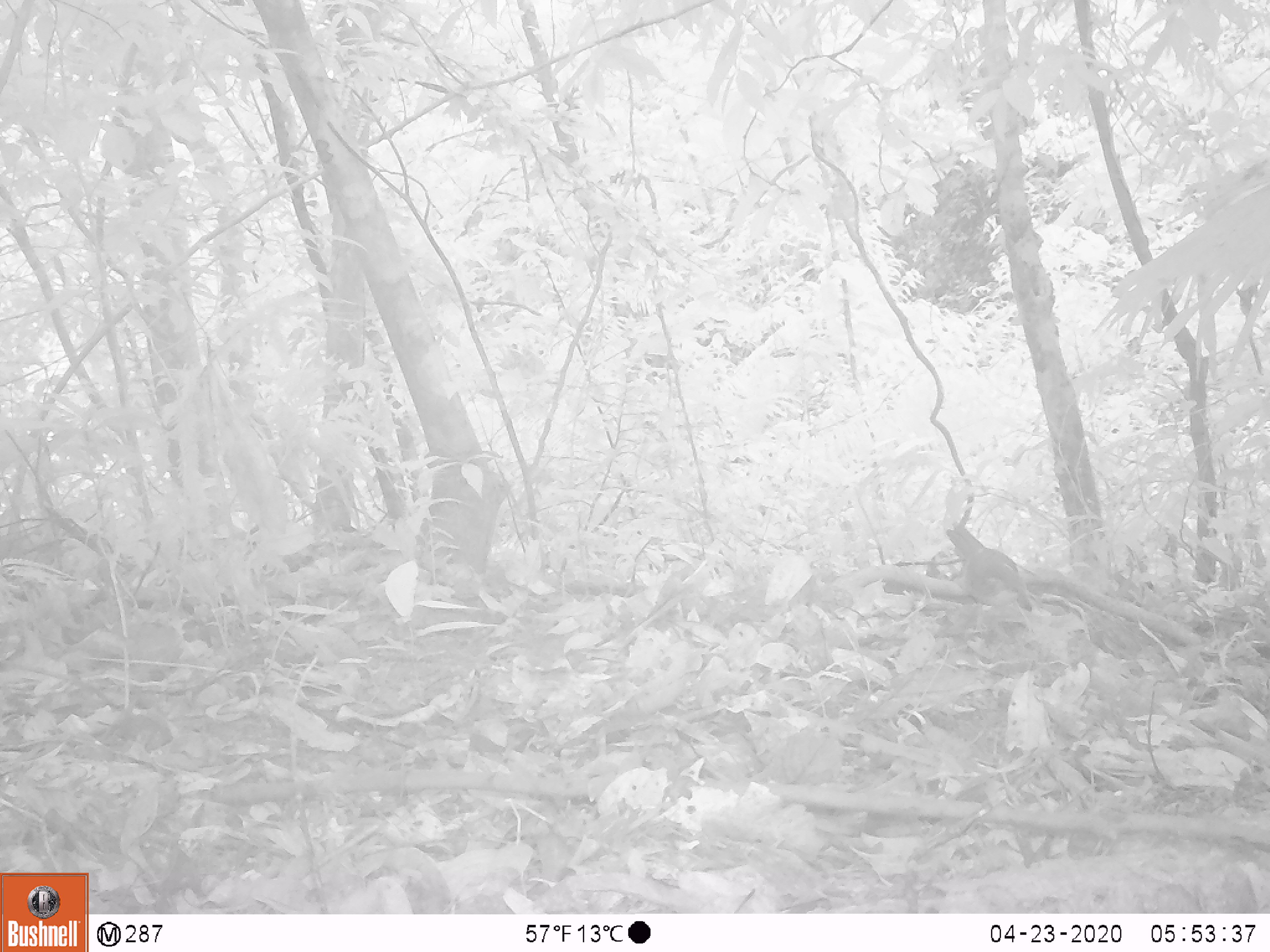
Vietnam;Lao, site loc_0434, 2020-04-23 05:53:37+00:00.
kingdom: Animalia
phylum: Chordata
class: Aves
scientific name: Aves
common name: bird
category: unidentified bird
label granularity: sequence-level